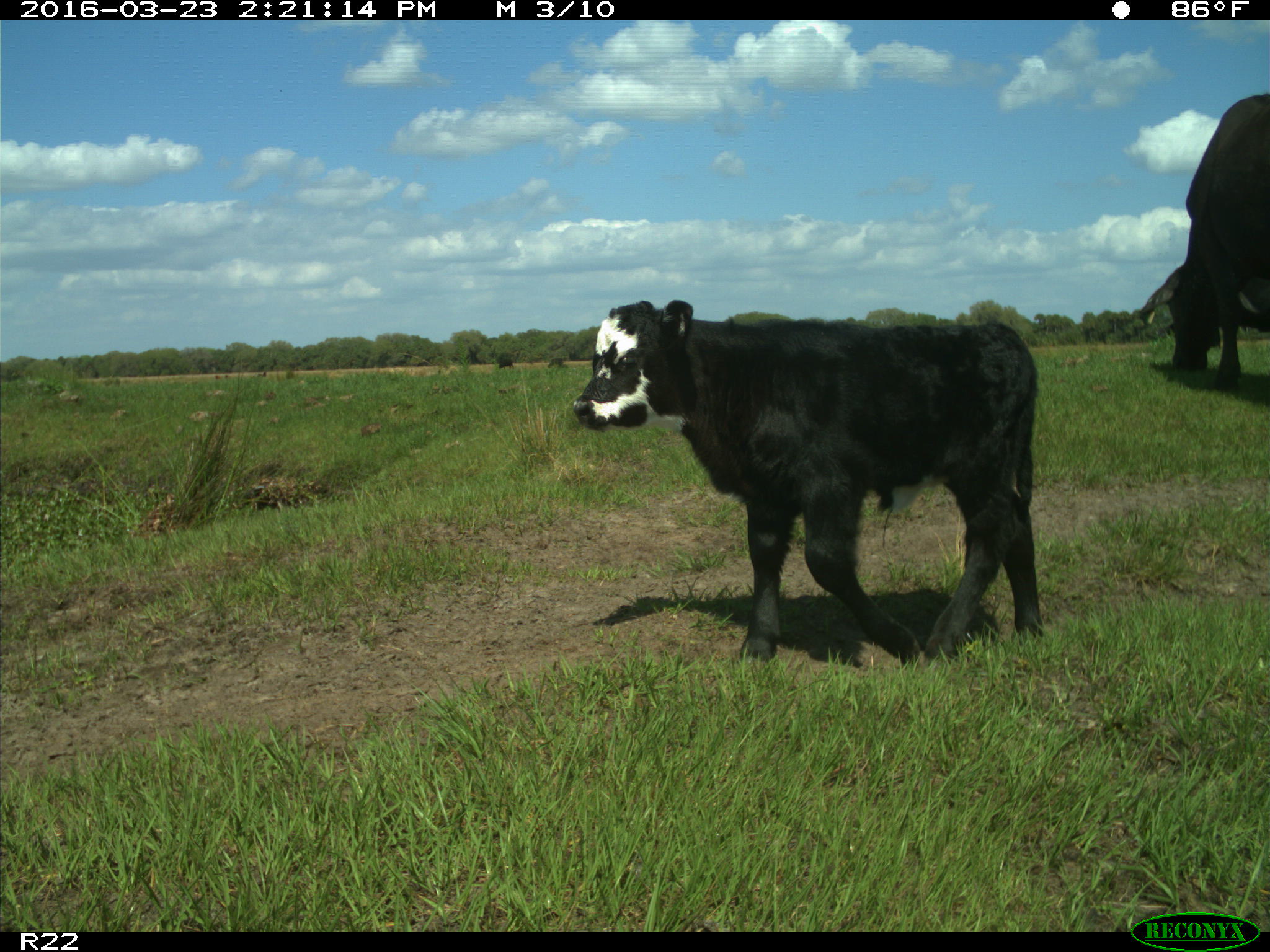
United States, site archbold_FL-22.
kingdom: Animalia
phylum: Chordata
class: Mammalia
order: Artiodactyla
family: Bovidae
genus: Bos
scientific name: Bos taurus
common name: domestic cow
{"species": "Bos taurus (domestic cow)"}